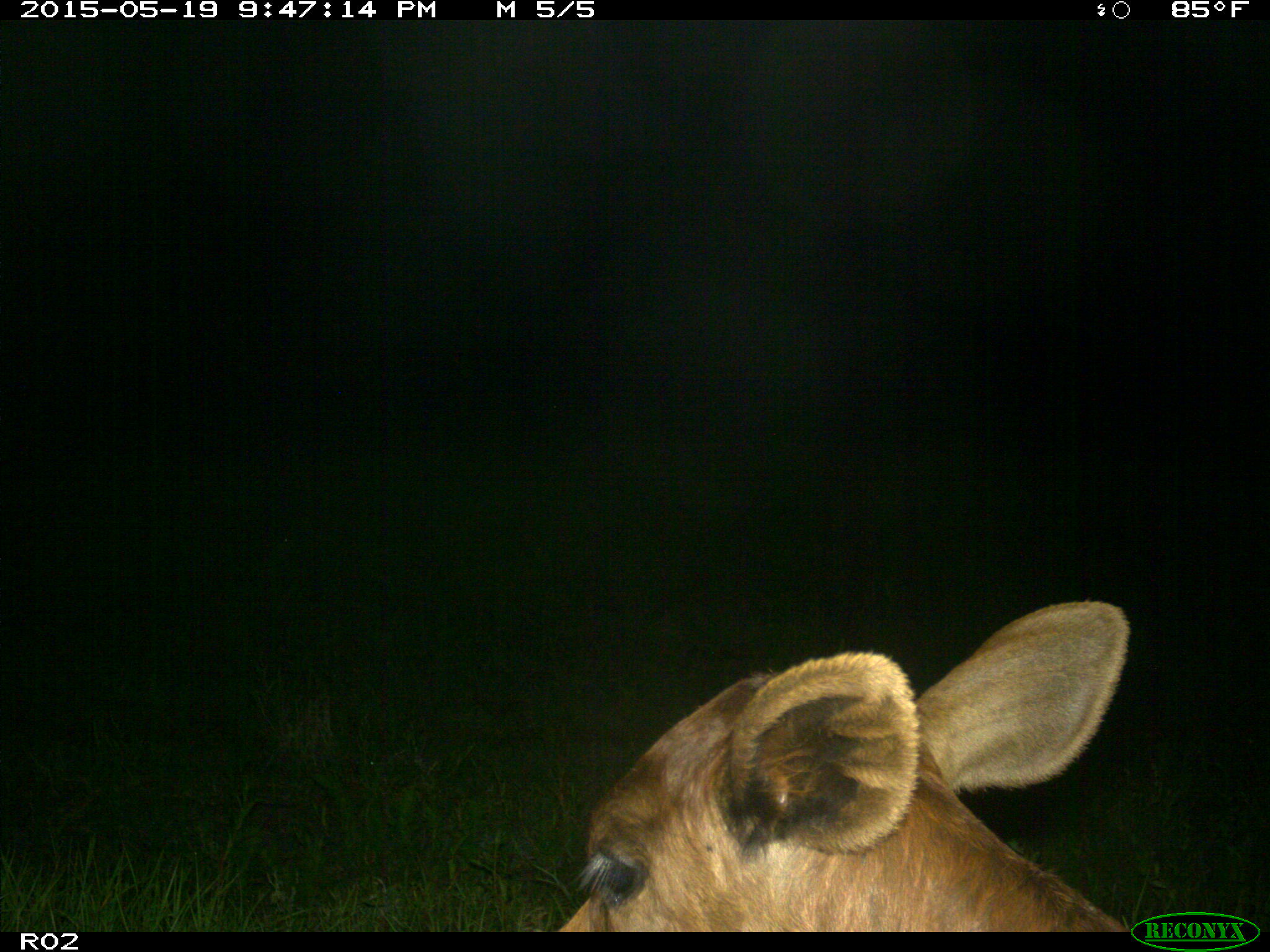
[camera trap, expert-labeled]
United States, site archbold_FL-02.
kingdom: Animalia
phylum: Chordata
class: Mammalia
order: Artiodactyla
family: Bovidae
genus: Bos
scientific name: Bos taurus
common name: domestic cow